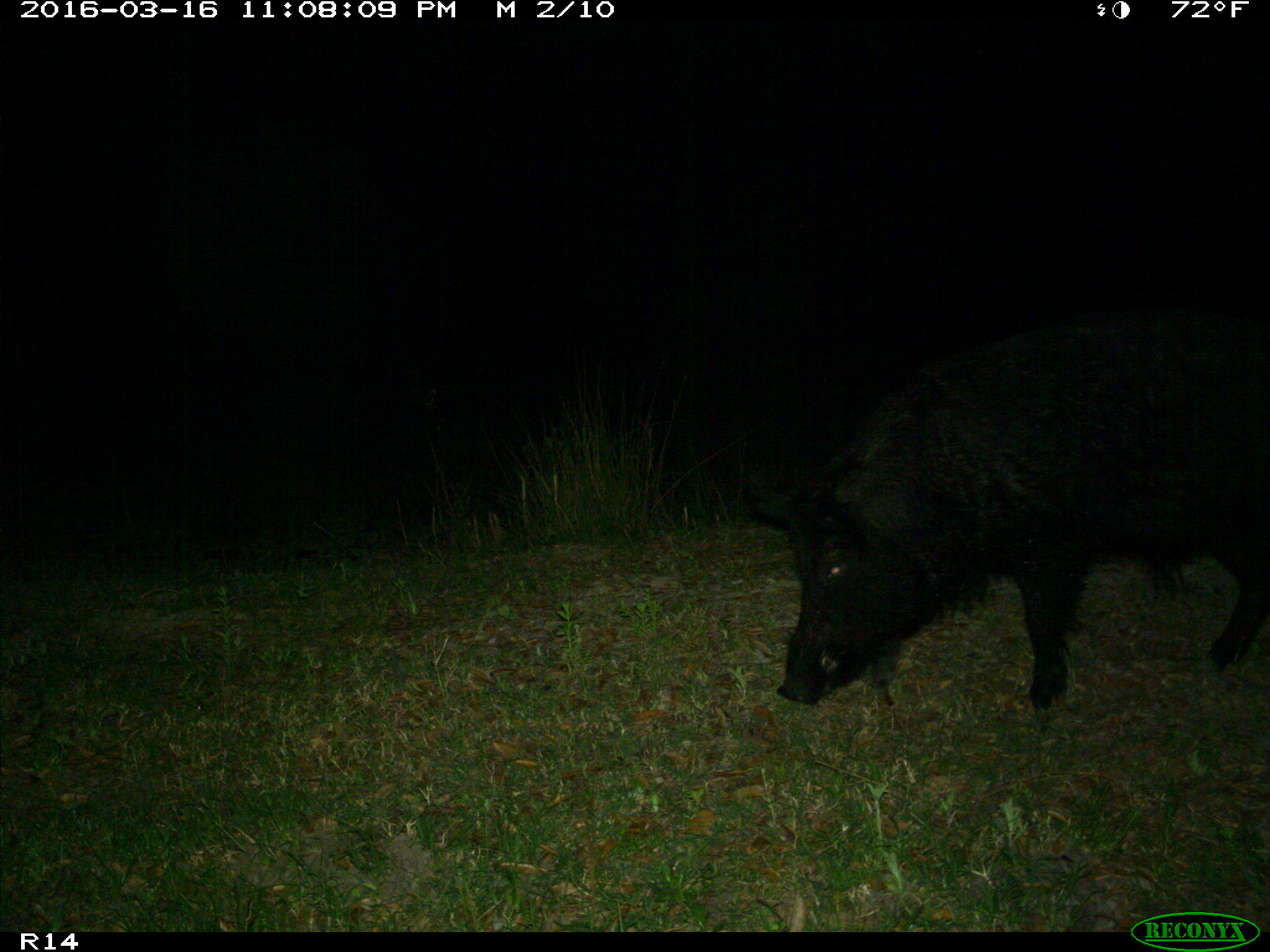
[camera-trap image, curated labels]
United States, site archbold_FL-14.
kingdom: Animalia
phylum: Chordata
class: Mammalia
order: Artiodactyla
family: Suidae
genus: Sus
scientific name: Sus scrofa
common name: wild boar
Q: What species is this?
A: Sus scrofa (wild boar).